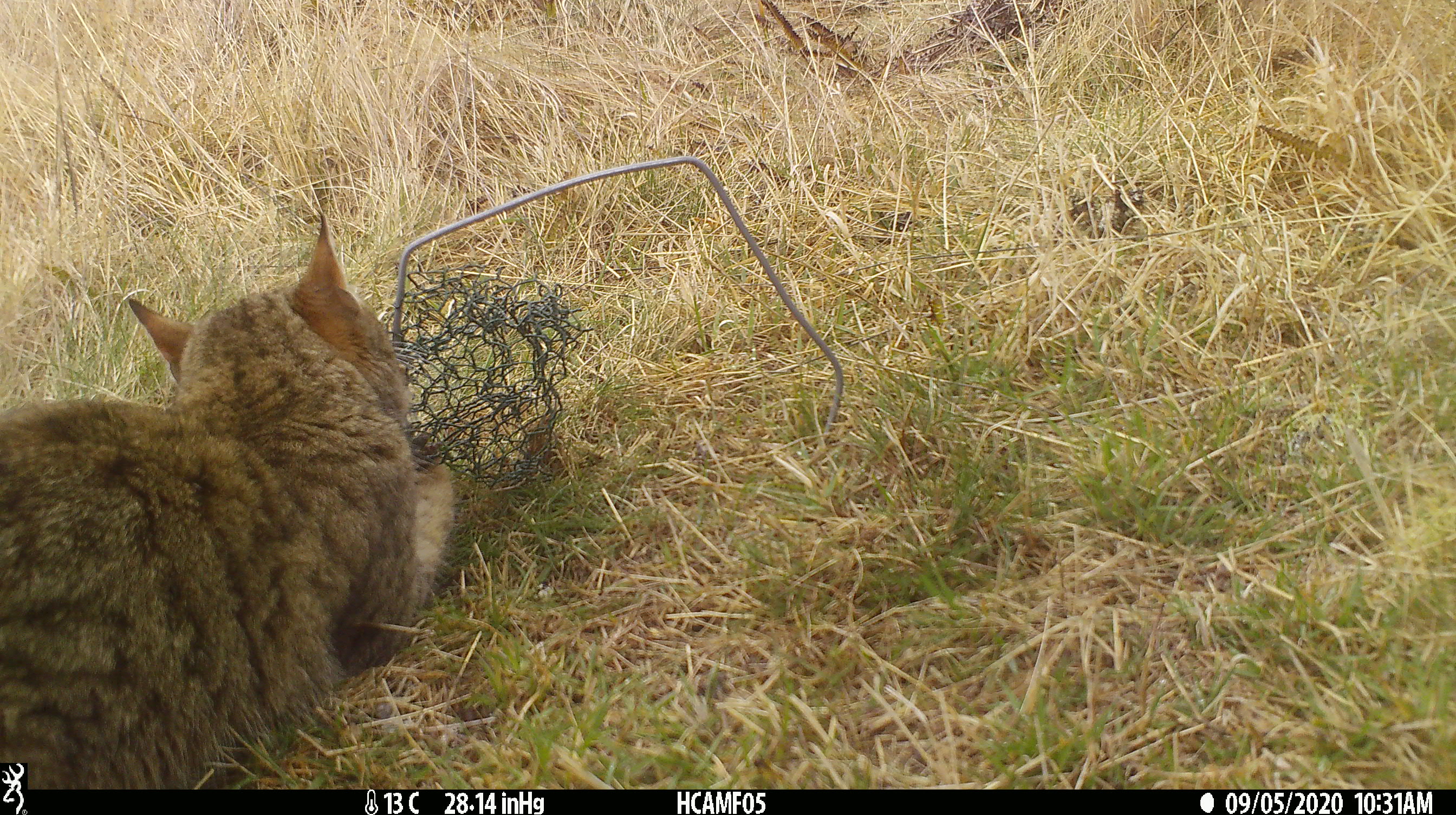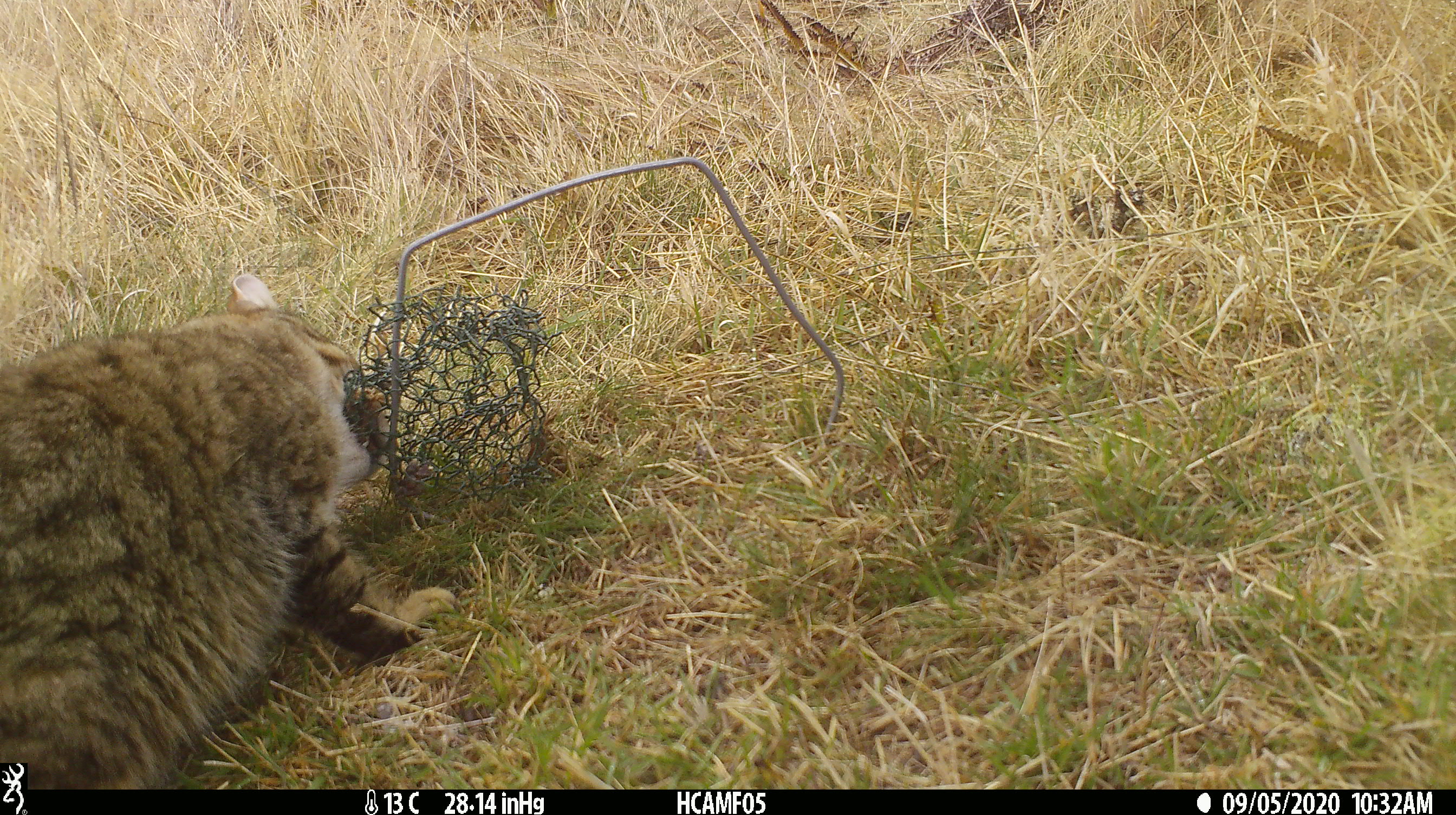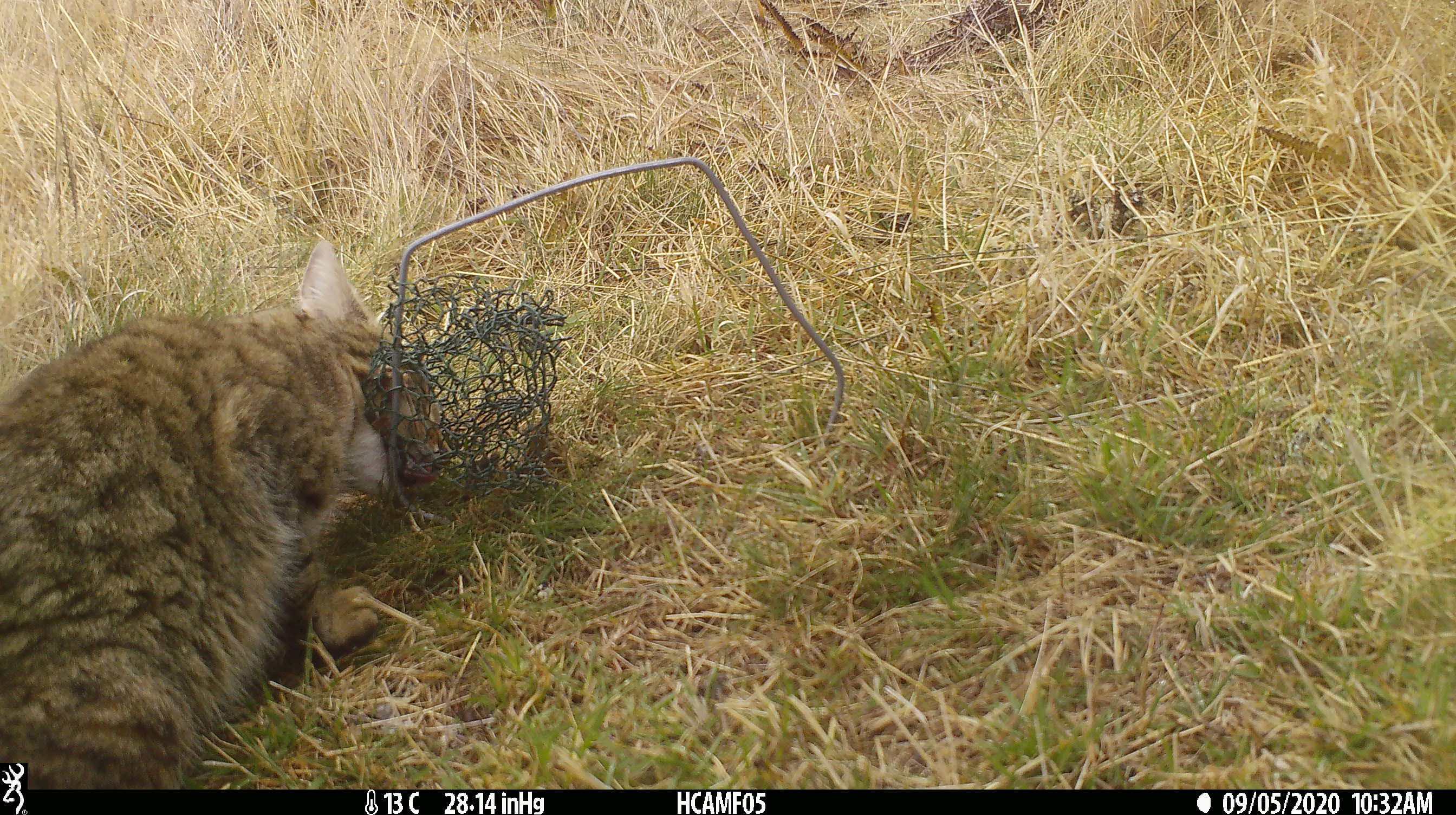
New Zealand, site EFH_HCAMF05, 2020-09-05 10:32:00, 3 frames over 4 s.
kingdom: Animalia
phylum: Chordata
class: Mammalia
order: Carnivora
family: Felidae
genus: Felis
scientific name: Felis catus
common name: domestic cat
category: cat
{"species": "cat (domestic cat) (Felis catus)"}